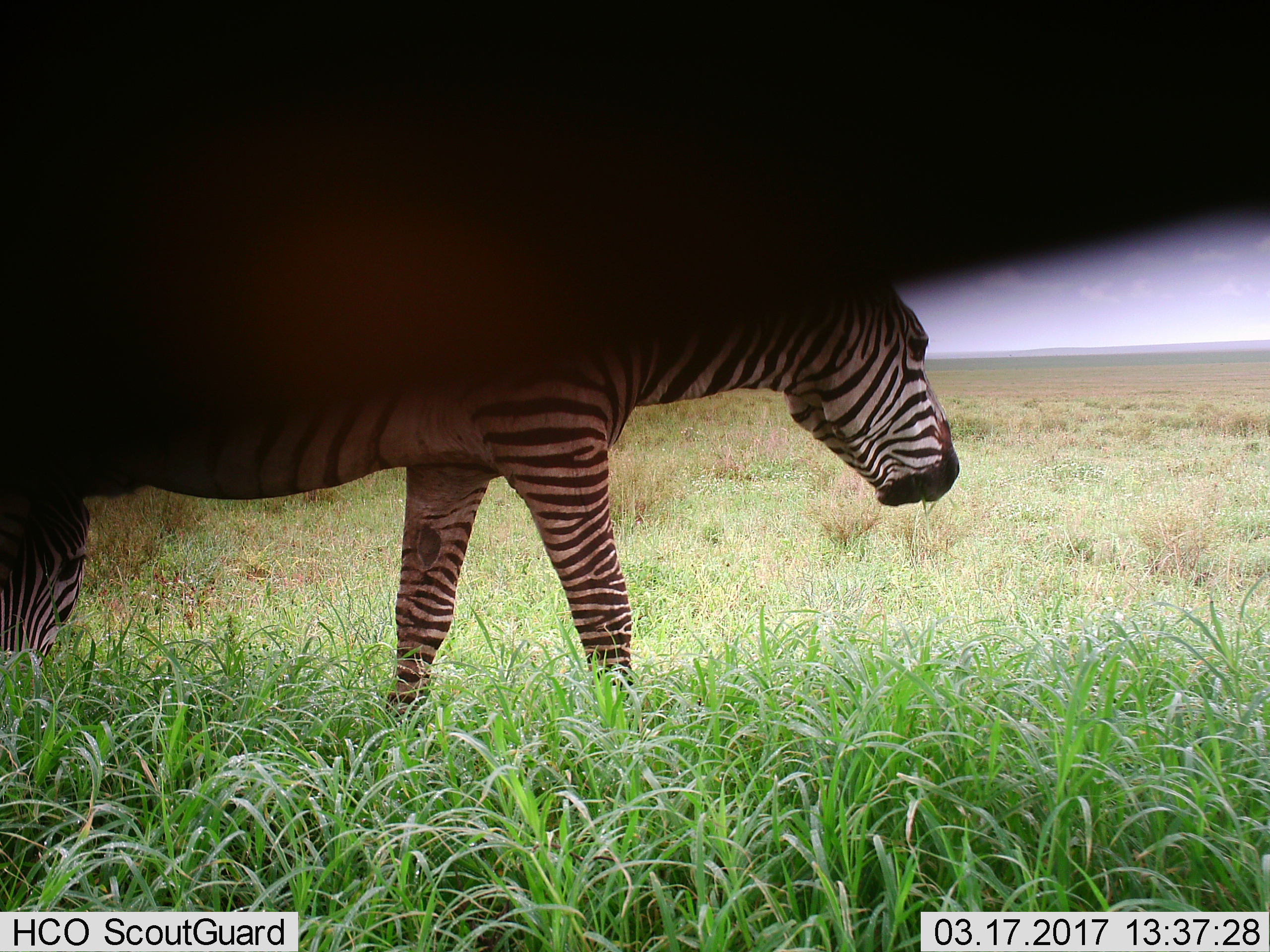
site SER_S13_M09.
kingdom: Animalia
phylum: Chordata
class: Mammalia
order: Perissodactyla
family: Equidae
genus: Equus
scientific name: Equus quagga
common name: plains zebra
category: zebraplains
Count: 2.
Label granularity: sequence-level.